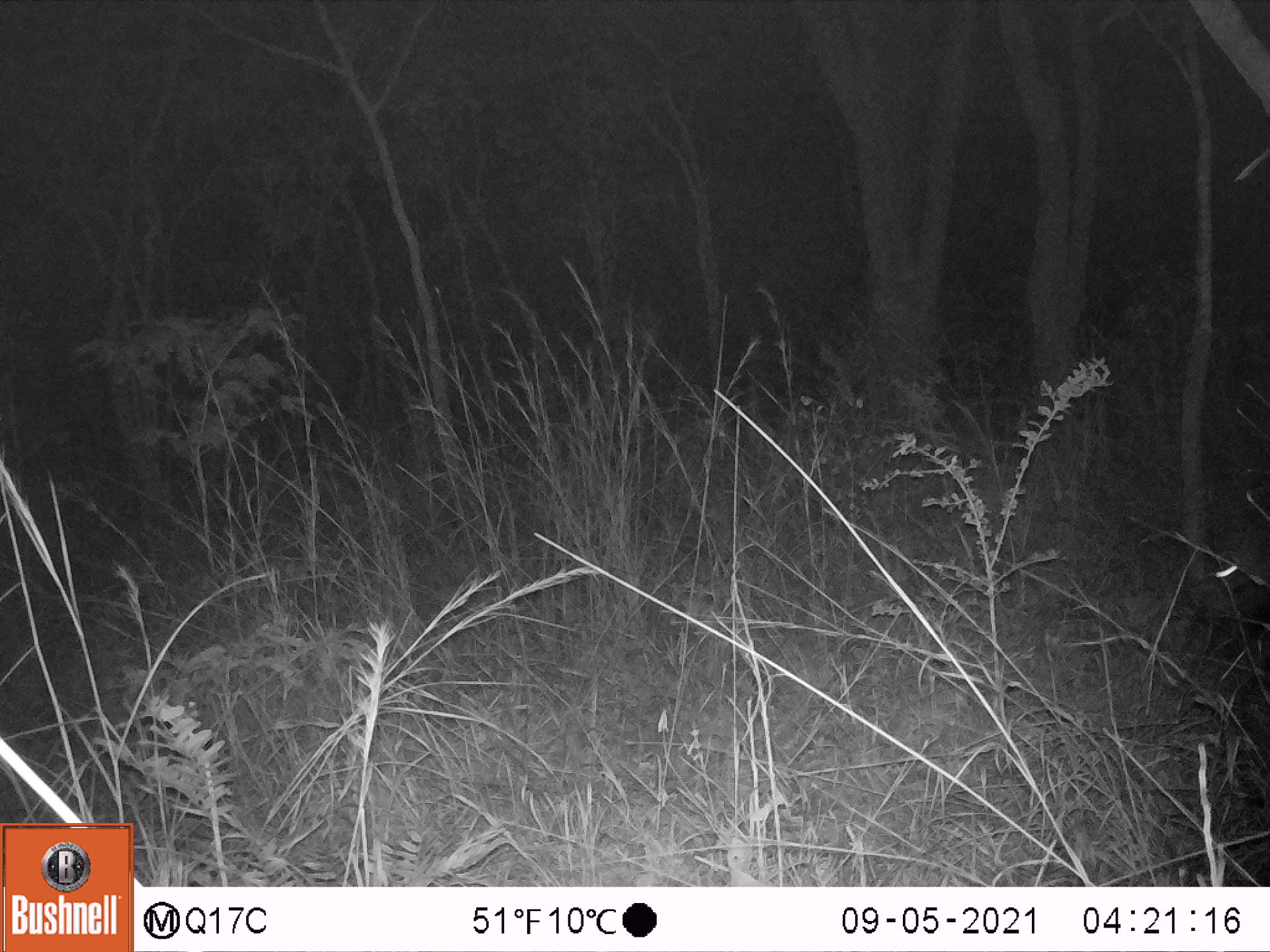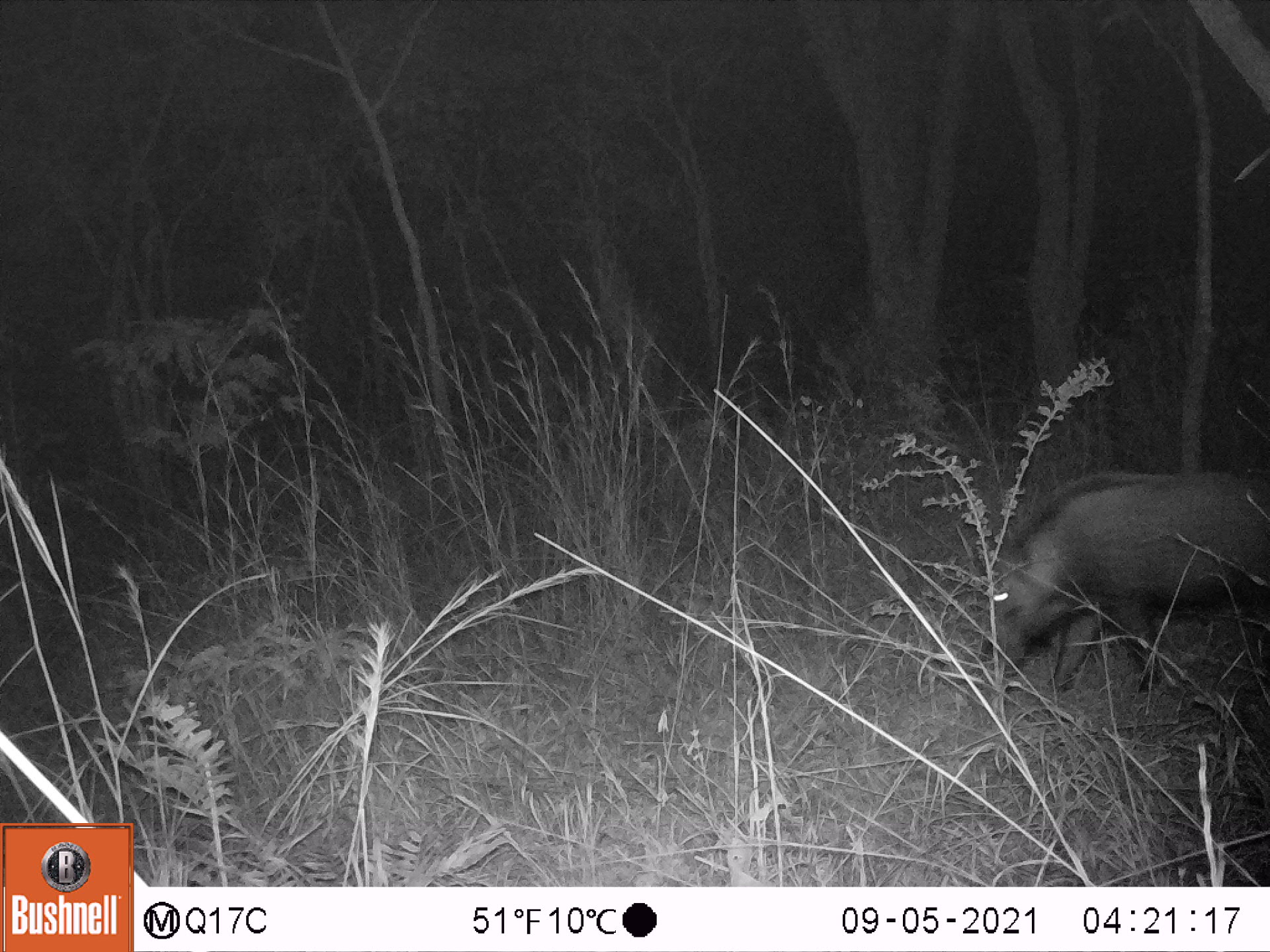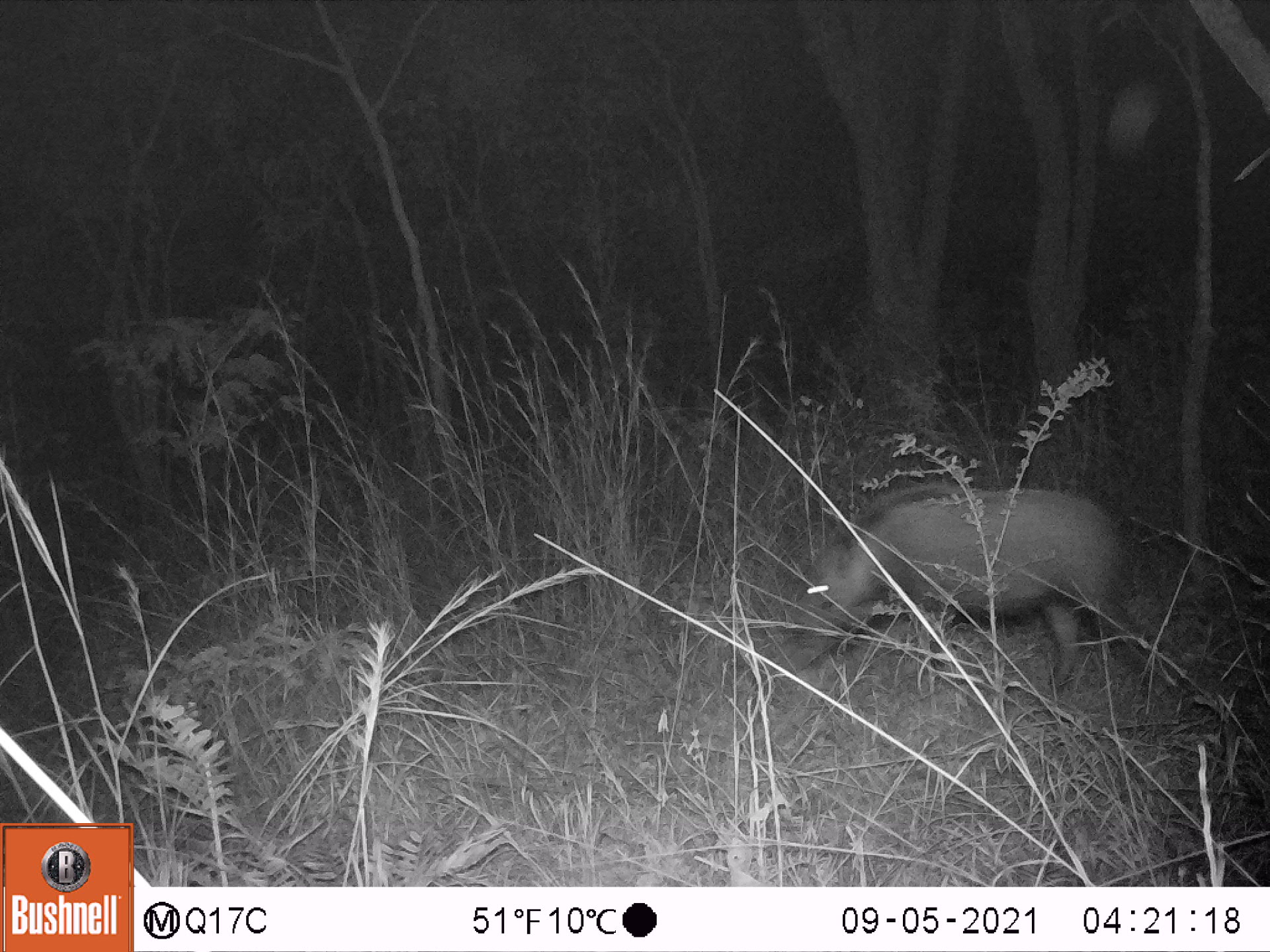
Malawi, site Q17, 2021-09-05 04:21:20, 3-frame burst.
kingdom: Animalia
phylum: Chordata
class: Mammalia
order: Artiodactyla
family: Suidae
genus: Potamochoerus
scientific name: Potamochoerus larvatus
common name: bushpig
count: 1